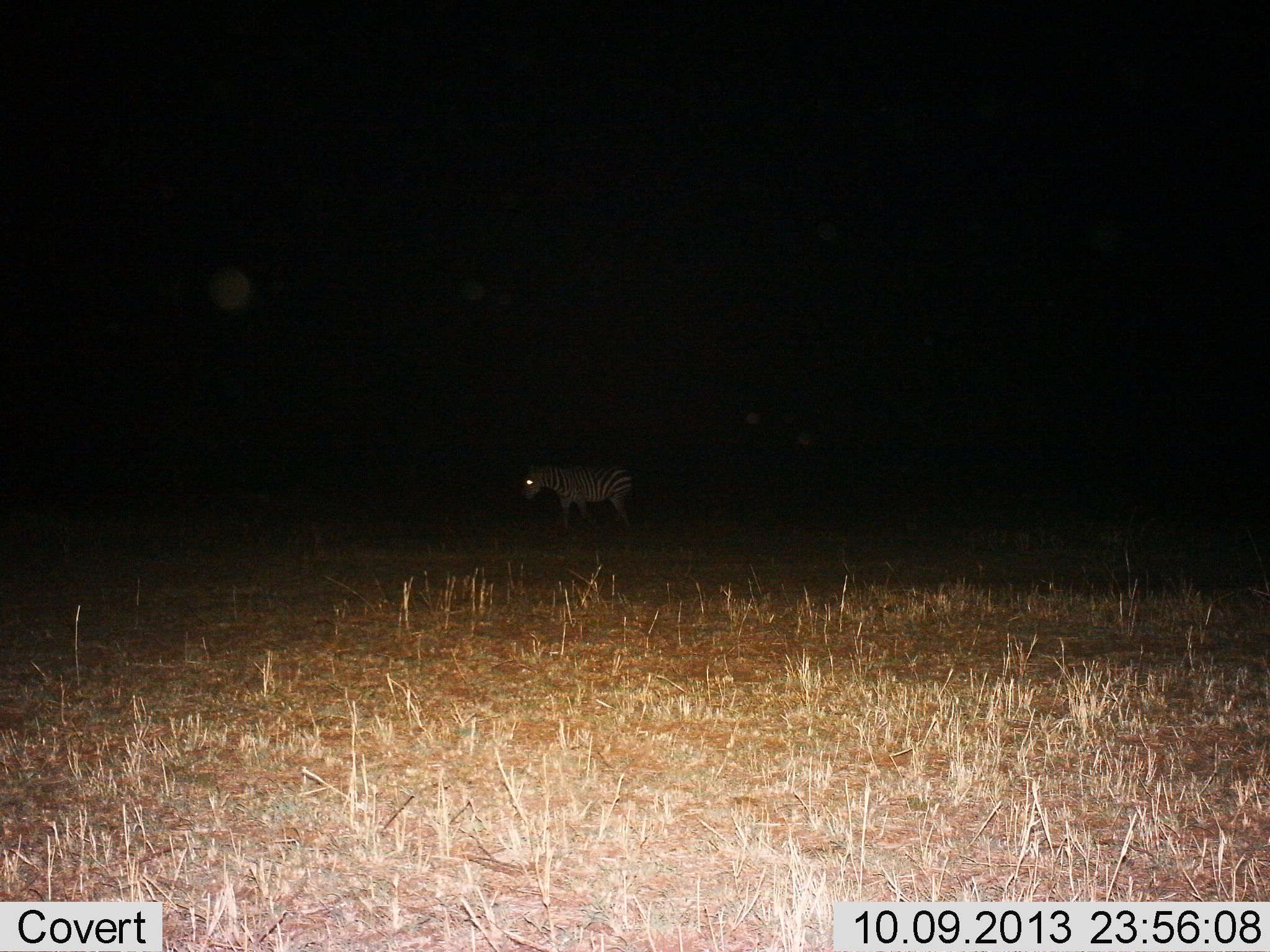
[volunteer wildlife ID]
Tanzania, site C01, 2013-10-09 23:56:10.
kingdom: Animalia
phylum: Chordata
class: Mammalia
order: Perissodactyla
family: Equidae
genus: Equus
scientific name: Equus quagga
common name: plains zebra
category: zebra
Zebra (plains zebra) (Equus quagga), count 1. Behavior (volunteer vote fractions): standing 40%, resting 0%, moving 60%, interacting 0%. Young present (vote fraction): 0%. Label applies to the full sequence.